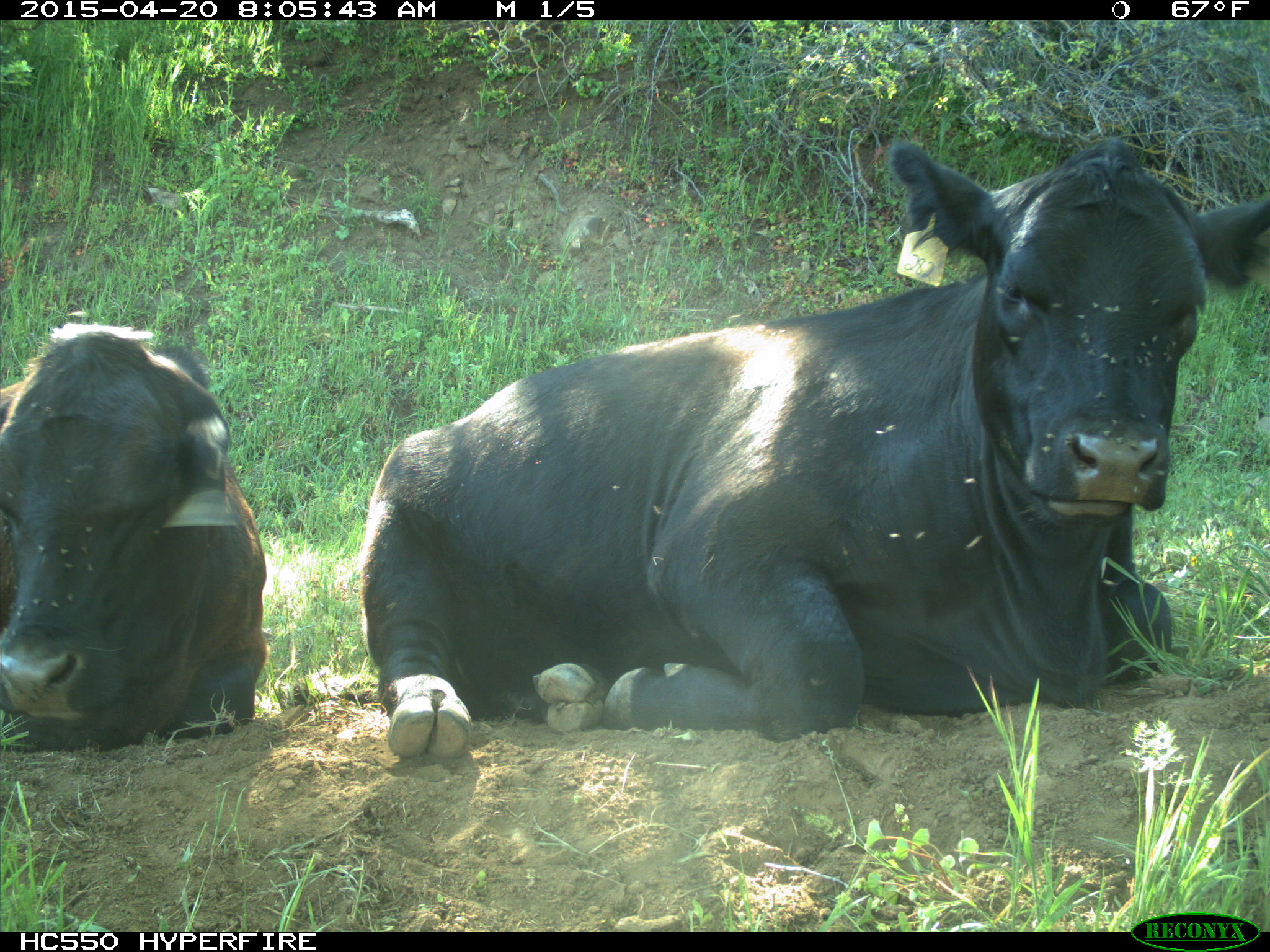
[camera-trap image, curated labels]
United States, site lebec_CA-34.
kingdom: Animalia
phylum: Chordata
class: Mammalia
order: Artiodactyla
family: Bovidae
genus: Bos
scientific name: Bos taurus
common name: domestic cow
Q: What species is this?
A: Bos taurus (domestic cow).